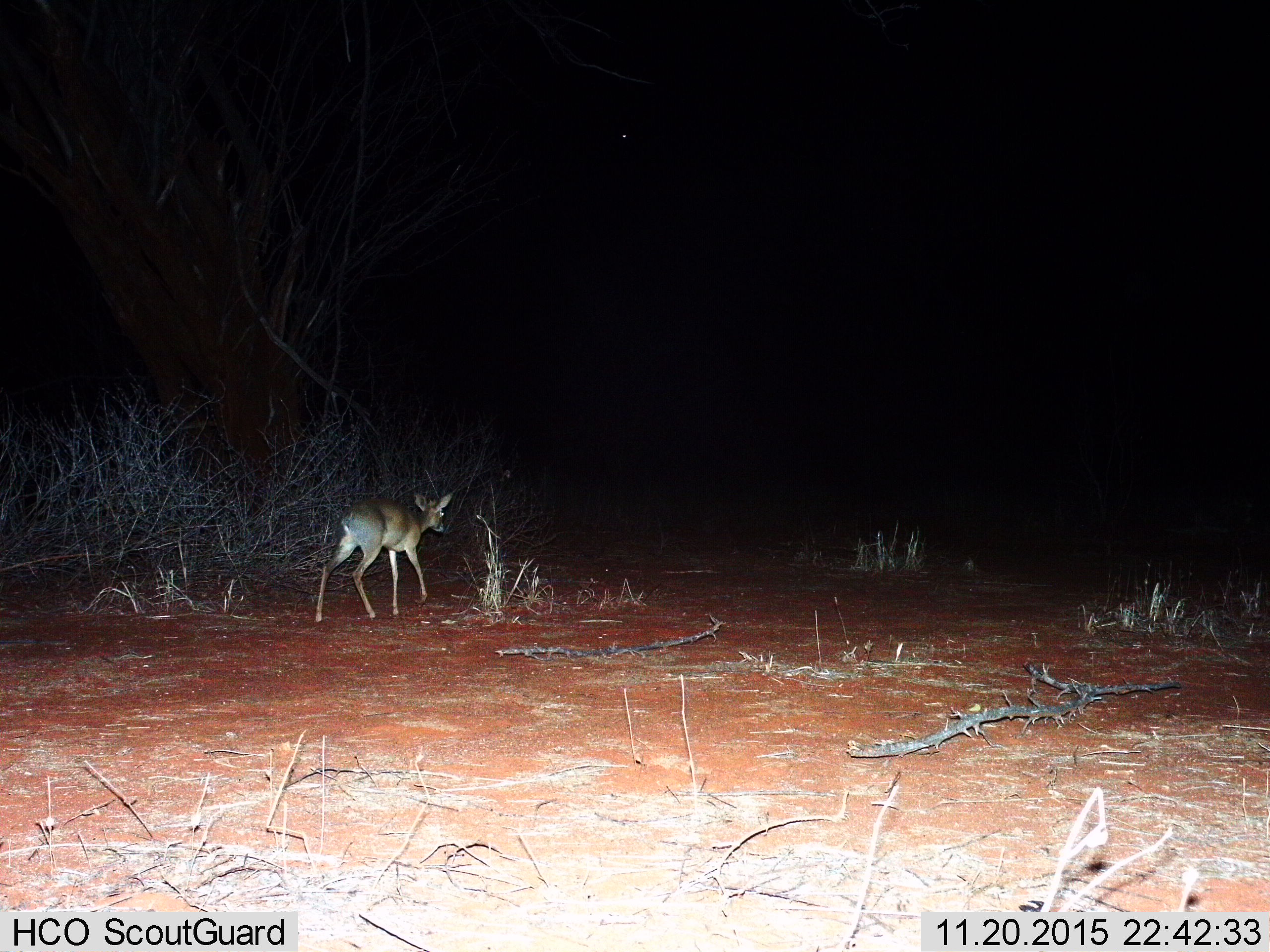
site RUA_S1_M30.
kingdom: Animalia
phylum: Chordata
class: Mammalia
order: Artiodactyla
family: Bovidae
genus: Madoqua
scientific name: Madoqua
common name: dik-dik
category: dikdik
Dikdik (dik-dik) (Madoqua), count 1. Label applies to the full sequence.